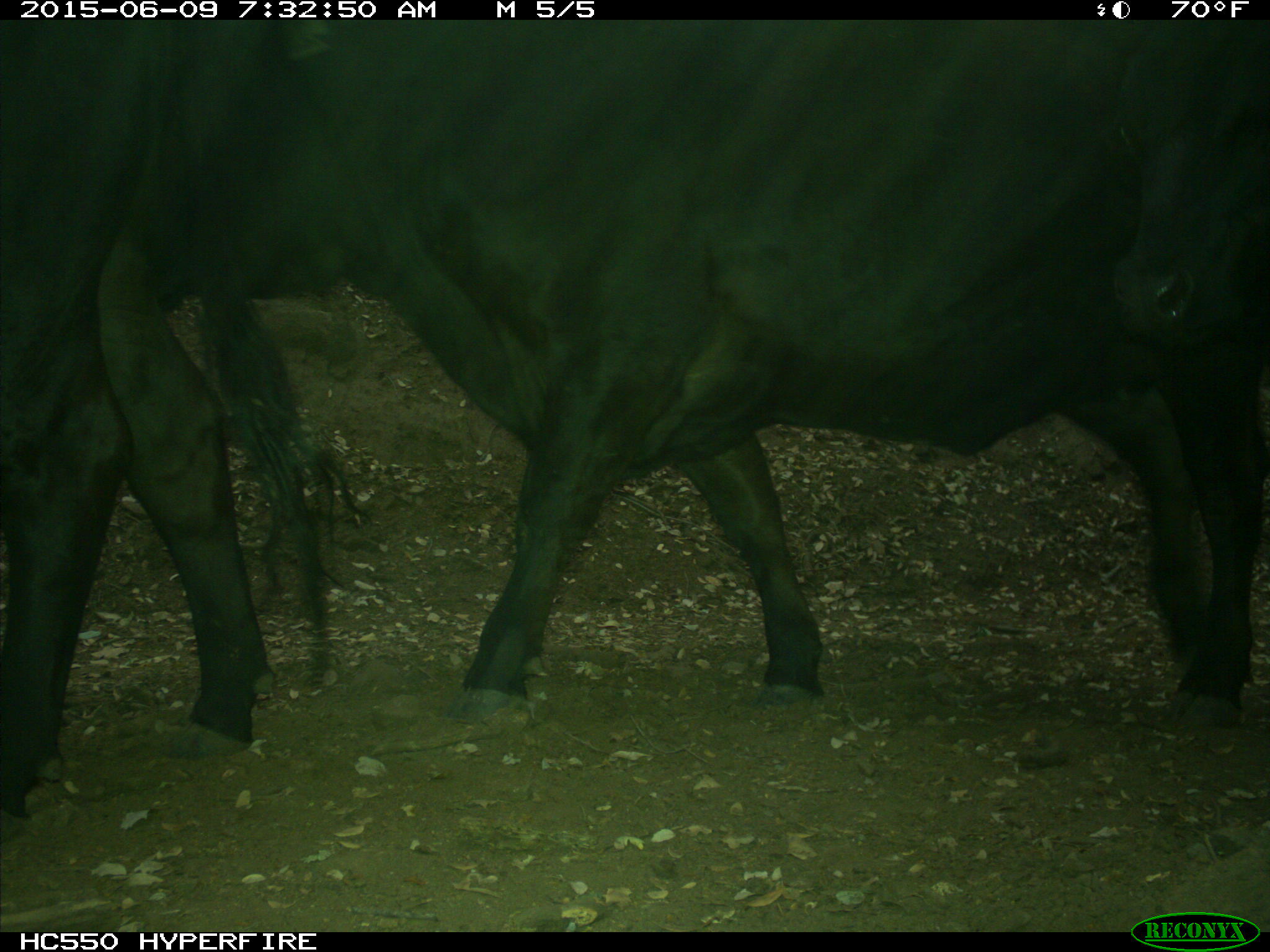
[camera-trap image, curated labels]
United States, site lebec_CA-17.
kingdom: Animalia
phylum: Chordata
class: Mammalia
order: Artiodactyla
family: Bovidae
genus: Bos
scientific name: Bos taurus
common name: domestic cow